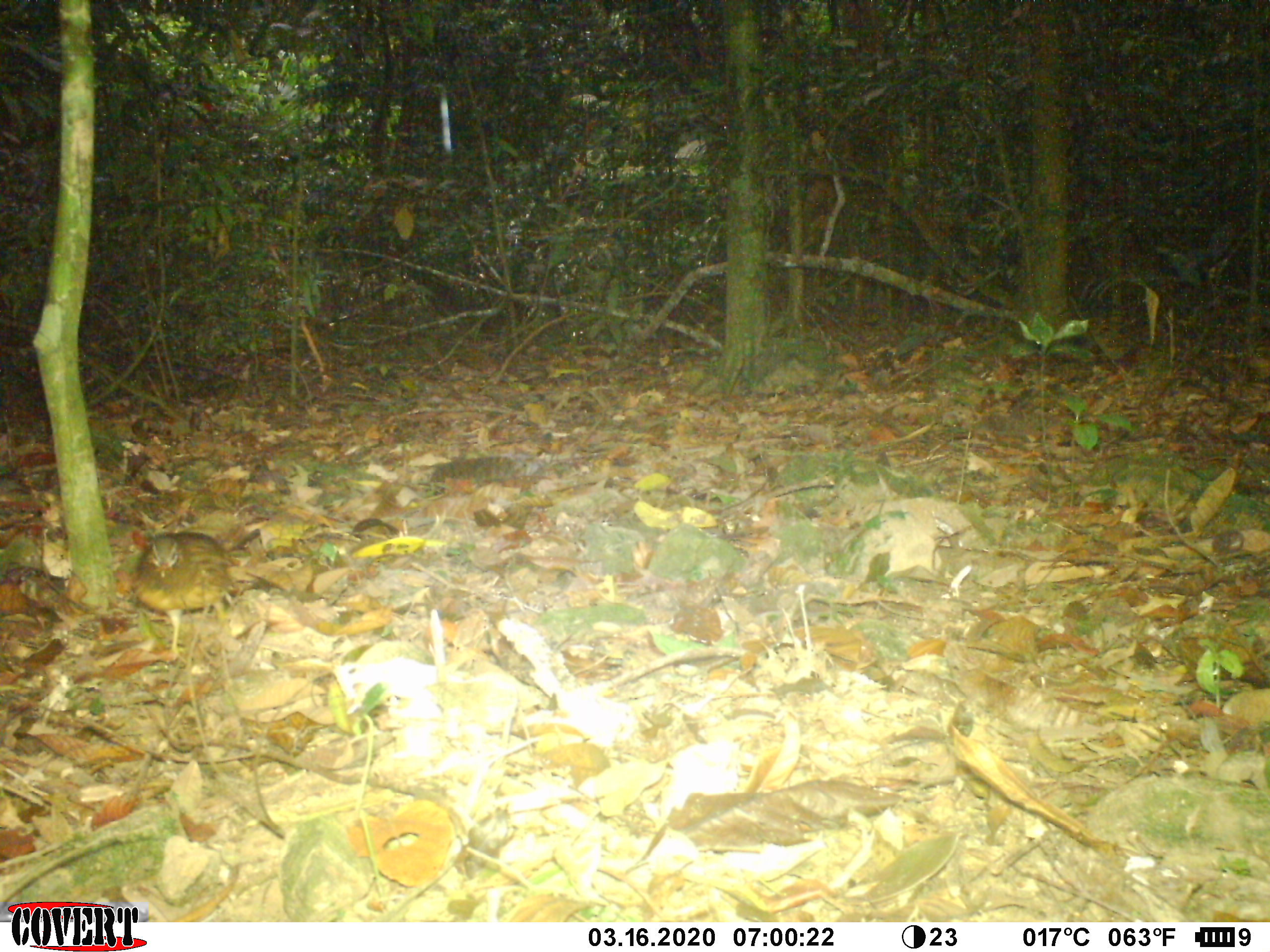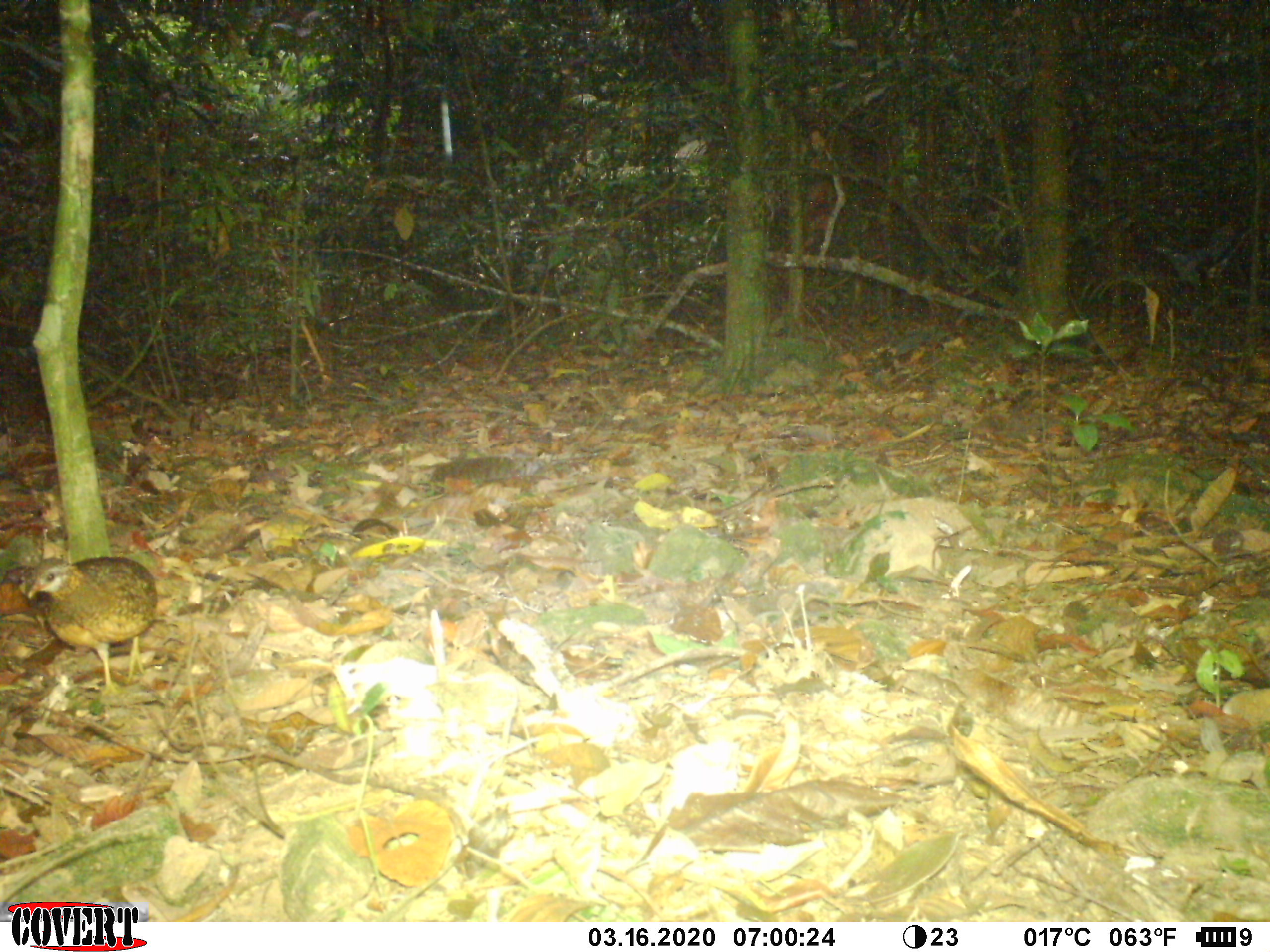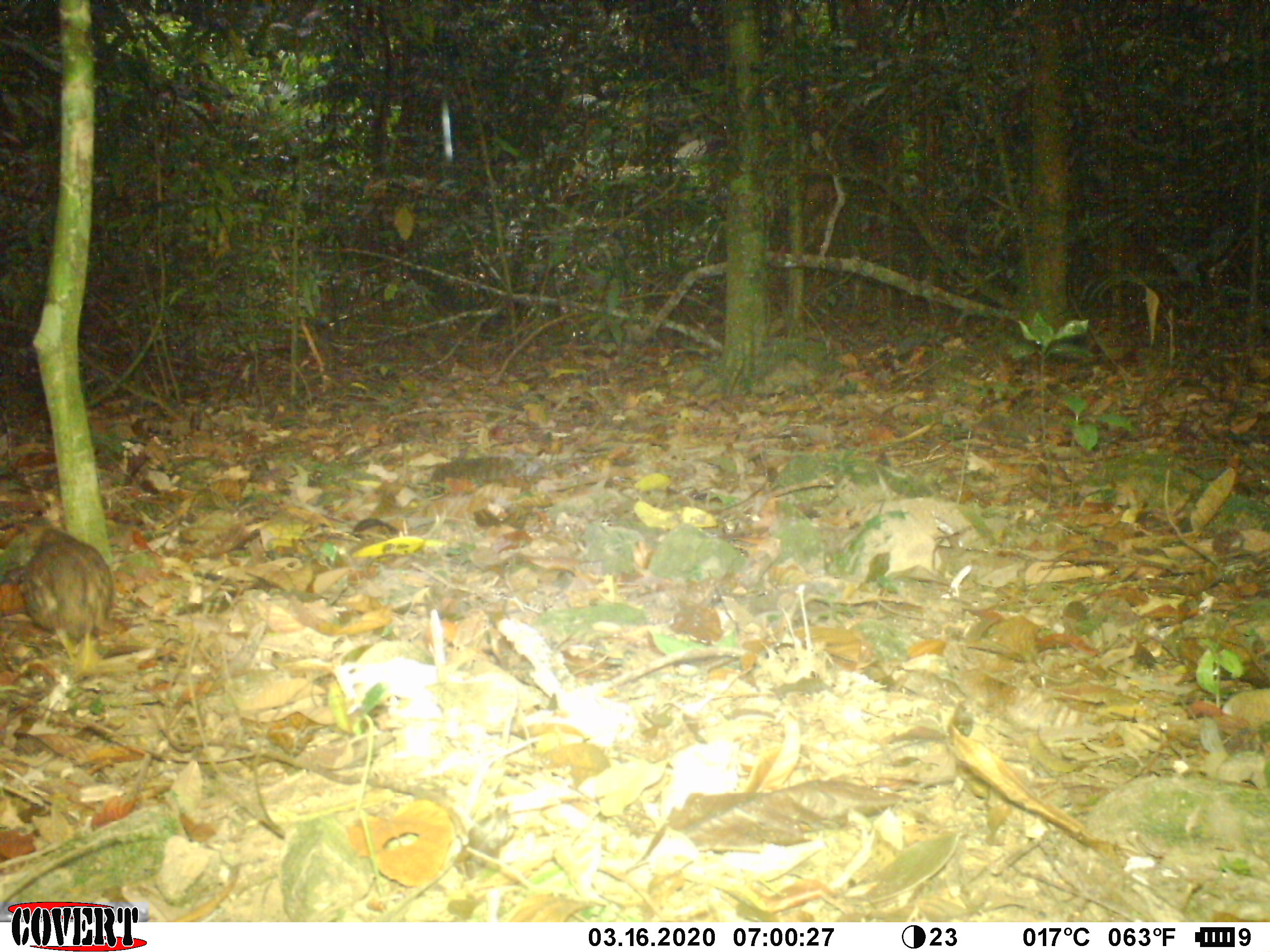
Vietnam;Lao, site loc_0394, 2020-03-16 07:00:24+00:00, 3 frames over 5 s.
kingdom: Animalia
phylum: Chordata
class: Aves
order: Galliformes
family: Phasianidae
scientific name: Phasianidae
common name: partridge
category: unidentified partridge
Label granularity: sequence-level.